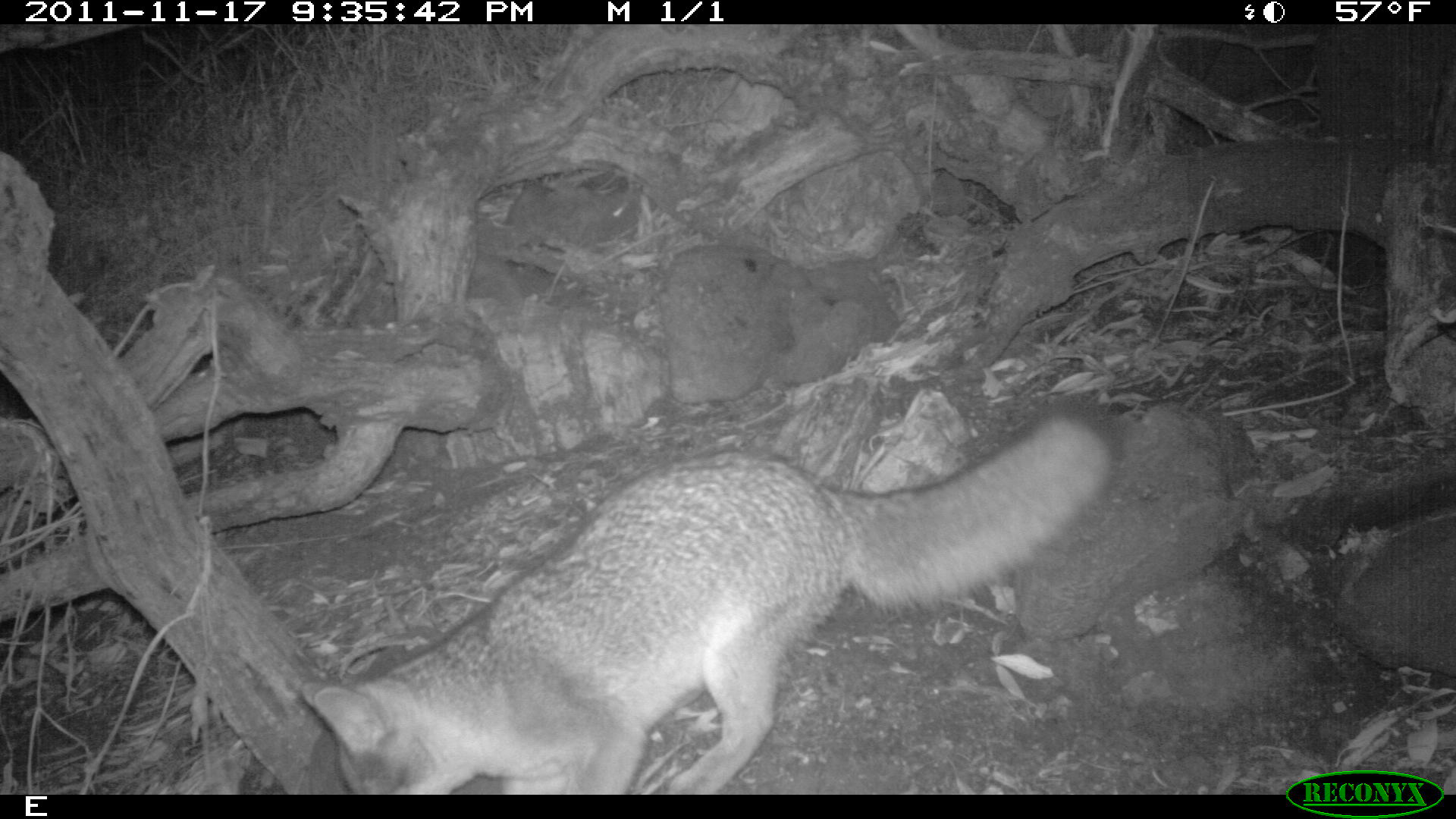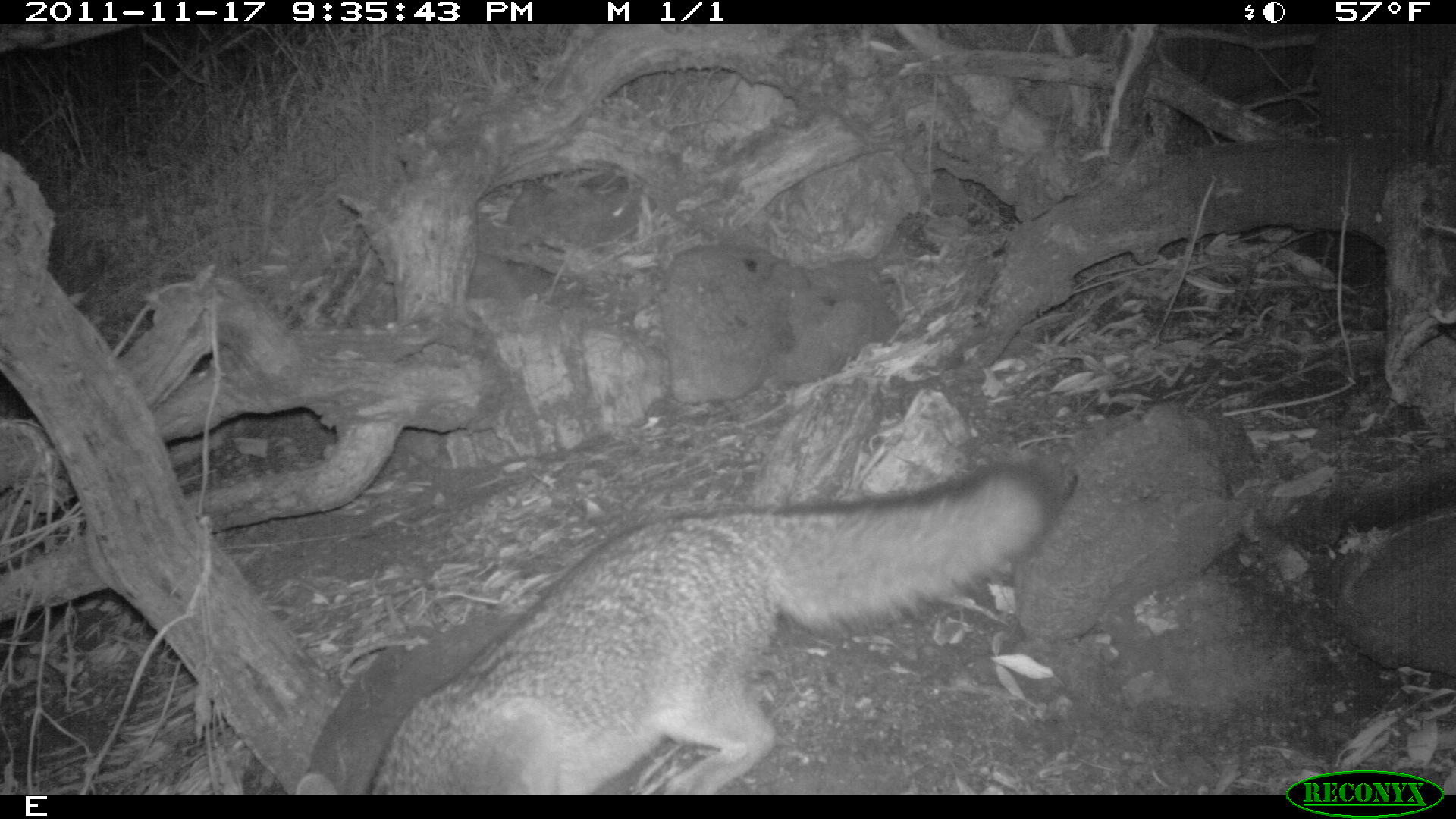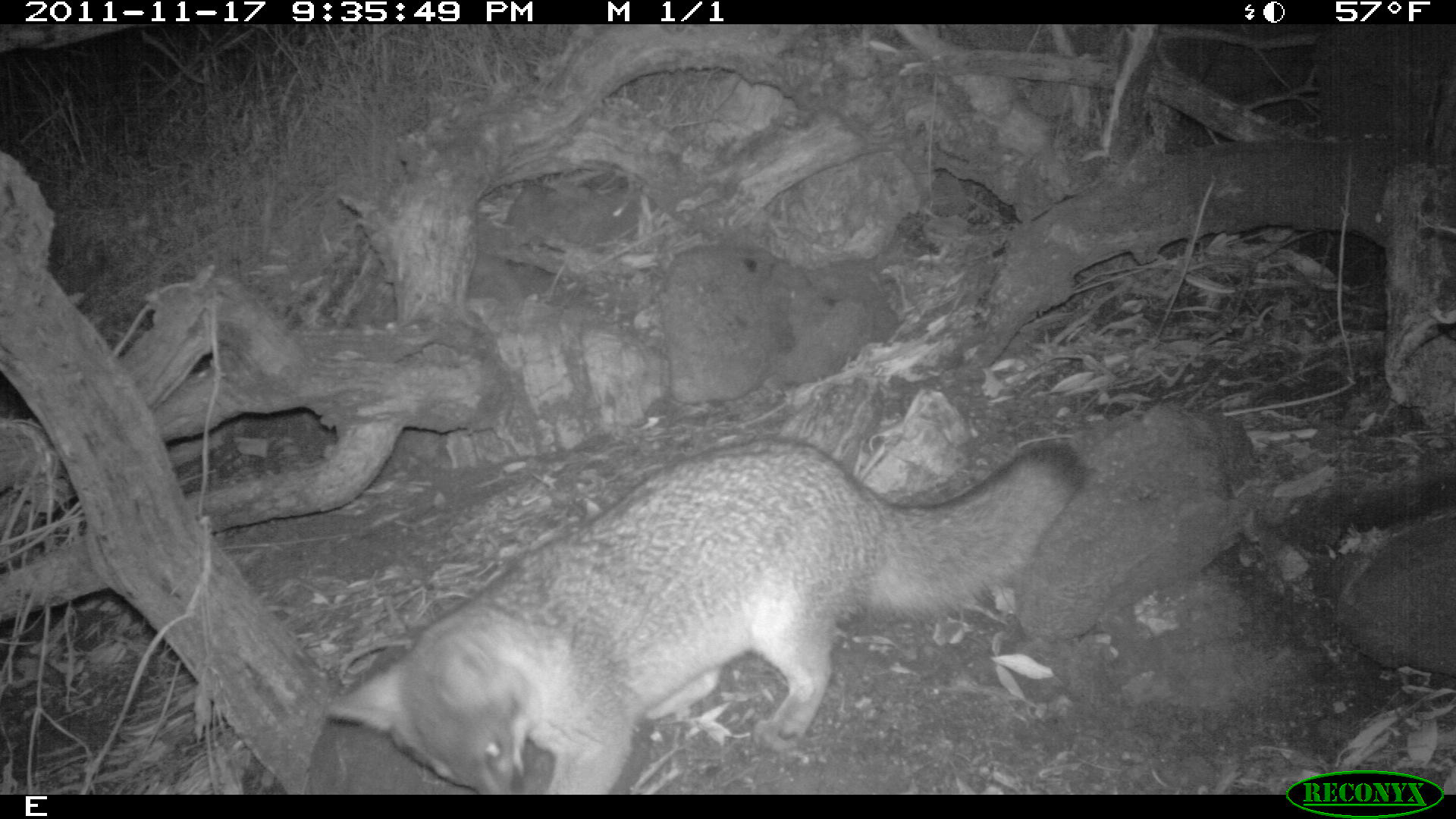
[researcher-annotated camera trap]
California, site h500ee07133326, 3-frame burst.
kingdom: Animalia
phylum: Chordata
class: Mammalia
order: Carnivora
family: Canidae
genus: Urocyon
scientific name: Urocyon littoralis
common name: island fox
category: fox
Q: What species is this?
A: Fox (island fox) (Urocyon littoralis).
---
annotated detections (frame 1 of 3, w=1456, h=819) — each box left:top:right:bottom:
fox: 298:395:1122:795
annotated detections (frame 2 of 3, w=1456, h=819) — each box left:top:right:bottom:
fox: 293:460:1052:793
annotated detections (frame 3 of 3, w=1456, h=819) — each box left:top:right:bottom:
fox: 323:432:1094:794